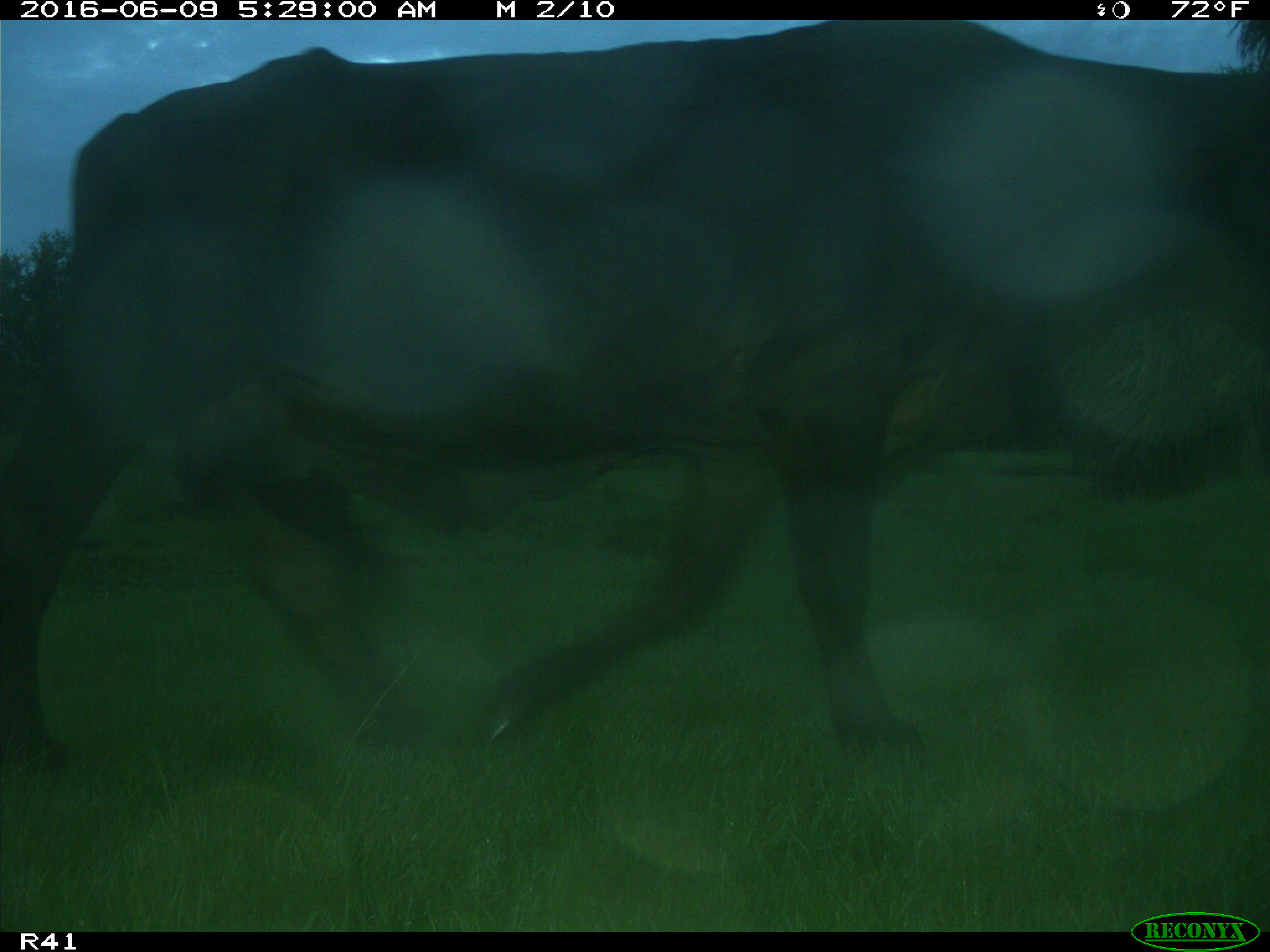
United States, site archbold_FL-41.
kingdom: Animalia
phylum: Chordata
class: Mammalia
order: Artiodactyla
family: Bovidae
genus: Bos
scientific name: Bos taurus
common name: domestic cow